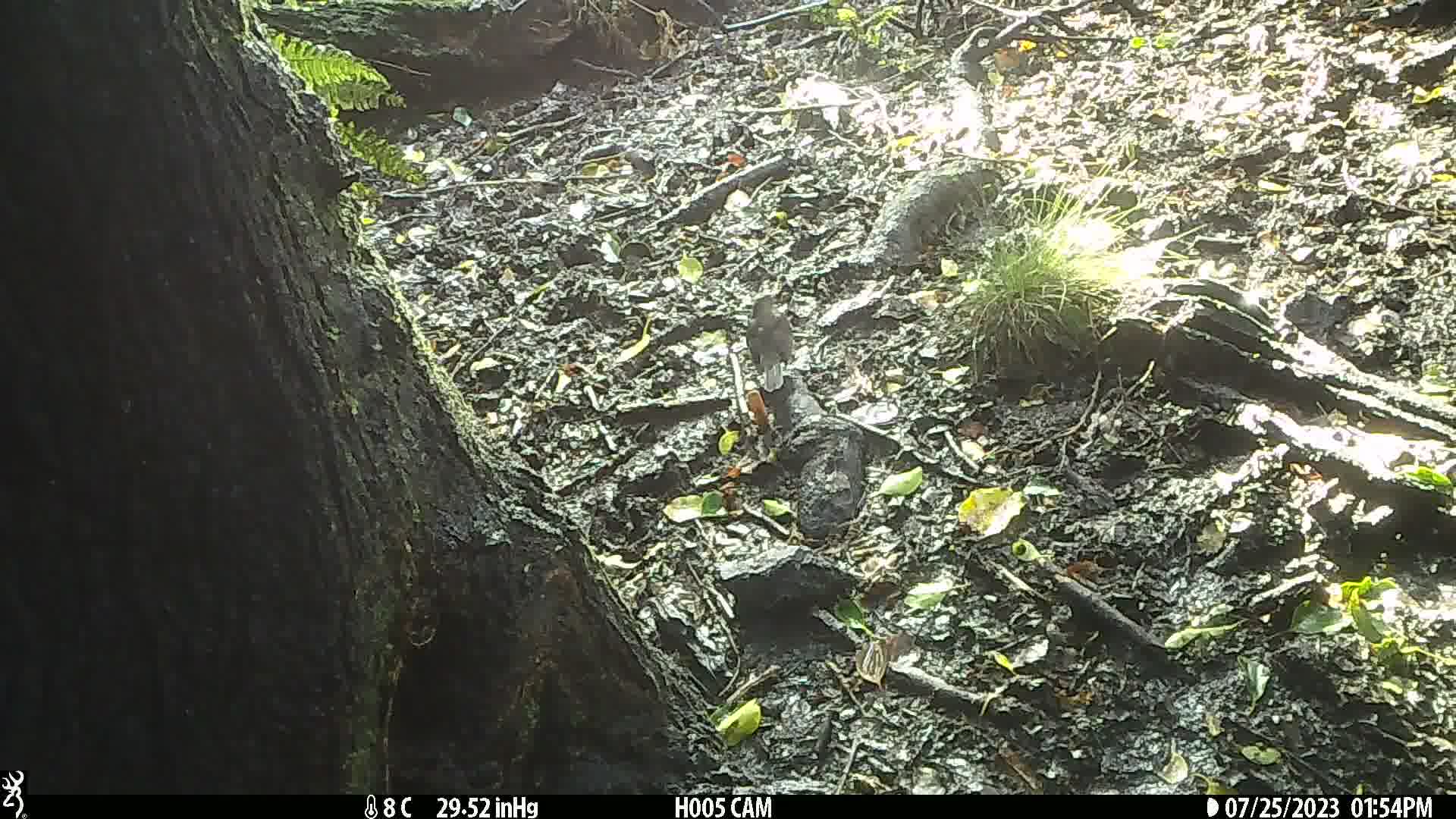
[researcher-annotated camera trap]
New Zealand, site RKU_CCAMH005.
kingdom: Animalia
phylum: Chordata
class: Aves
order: Passeriformes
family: Turdidae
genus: Turdus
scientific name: Turdus merula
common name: eurasian blackbird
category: blackbird